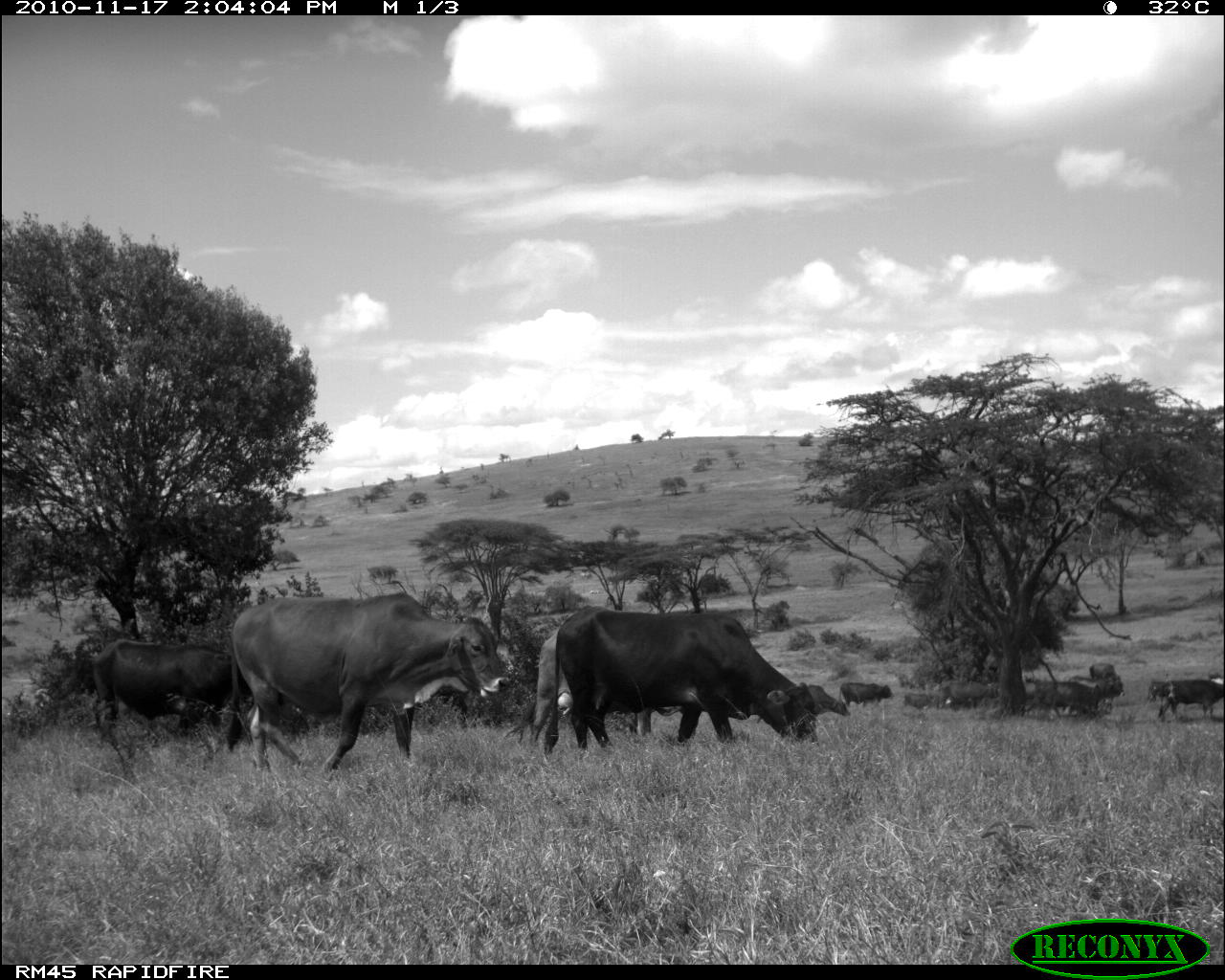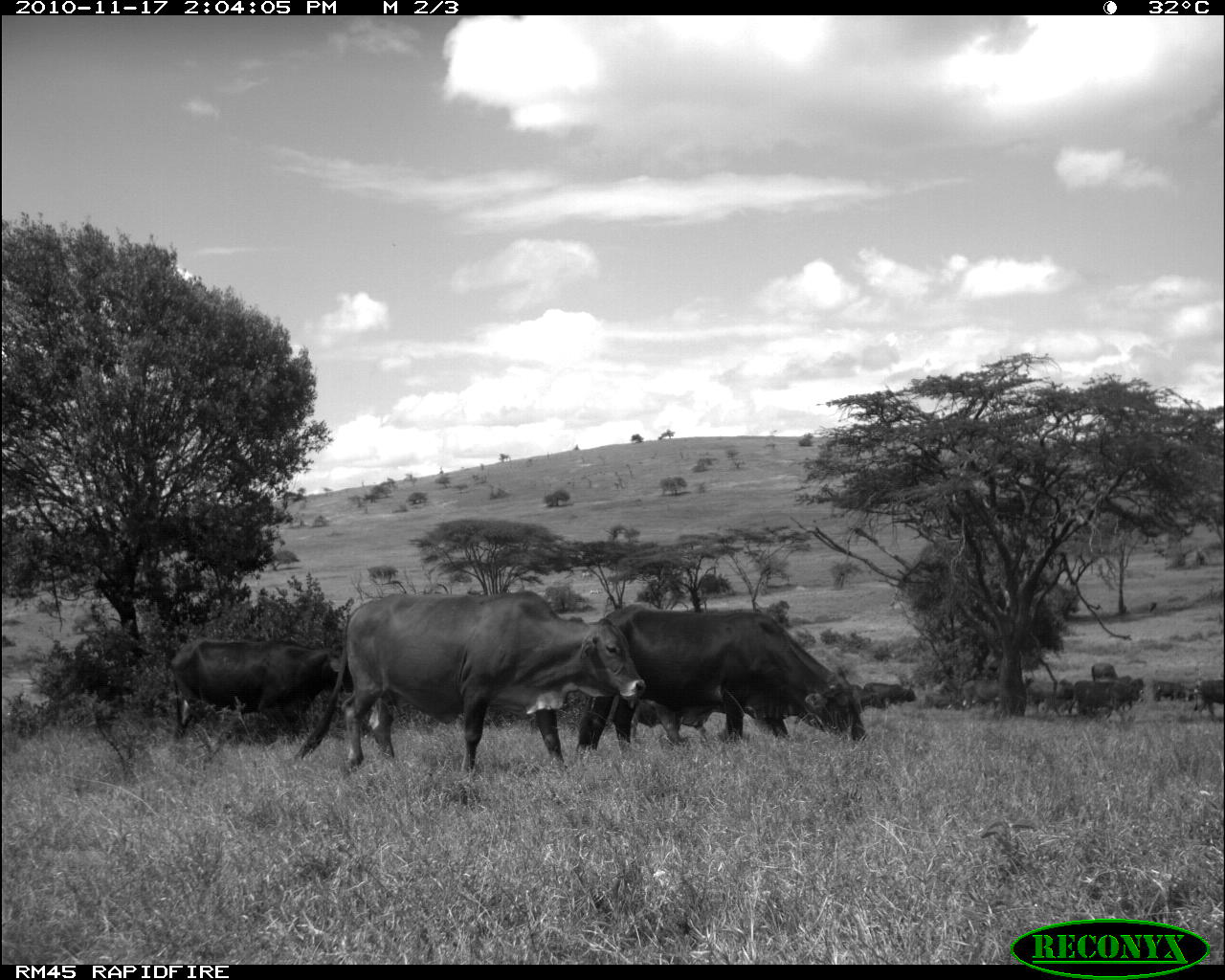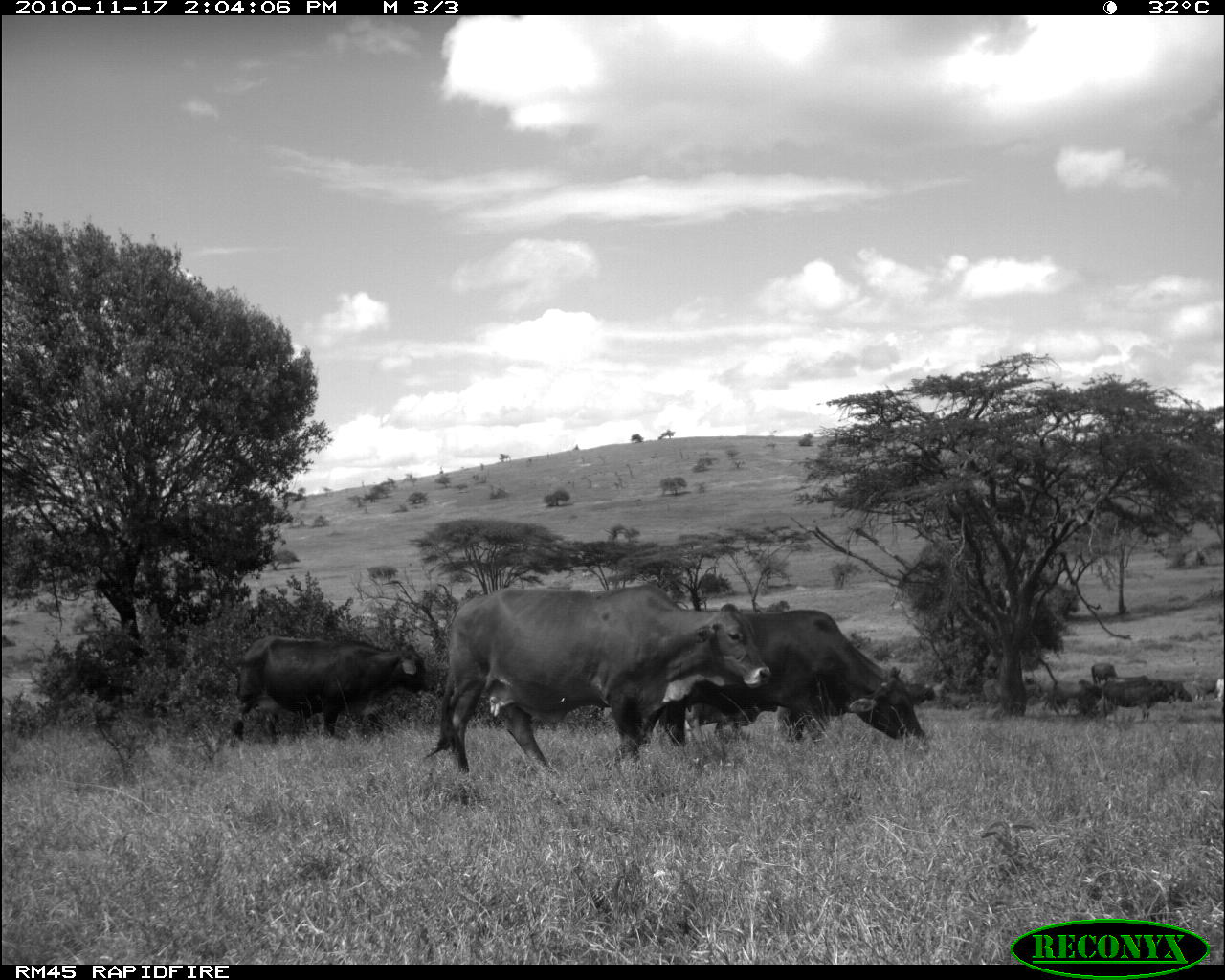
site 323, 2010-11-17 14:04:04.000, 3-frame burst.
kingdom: Animalia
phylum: Chordata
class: Mammalia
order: Artiodactyla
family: Bovidae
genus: Bos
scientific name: Bos taurus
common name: domestic cattle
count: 10